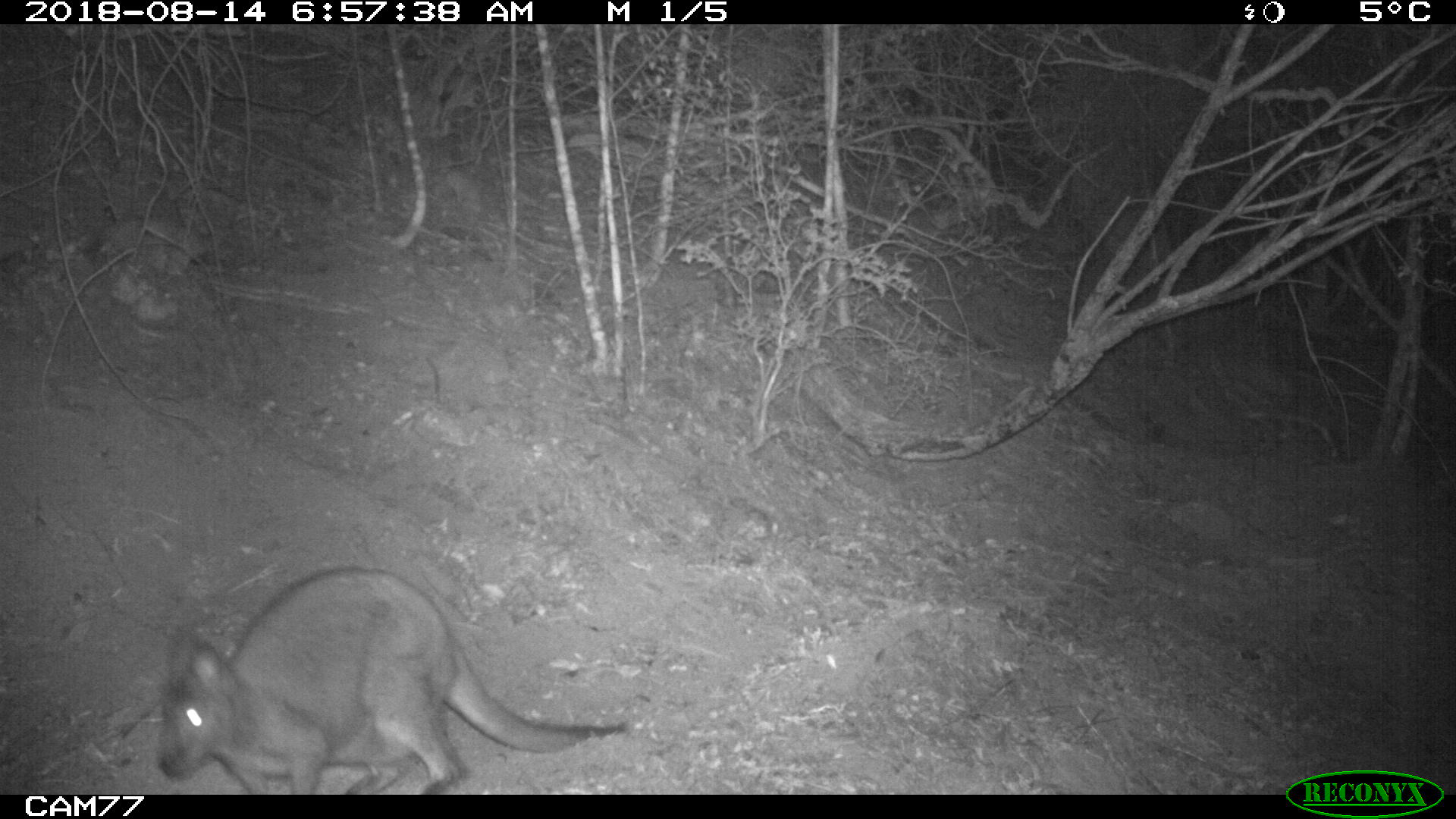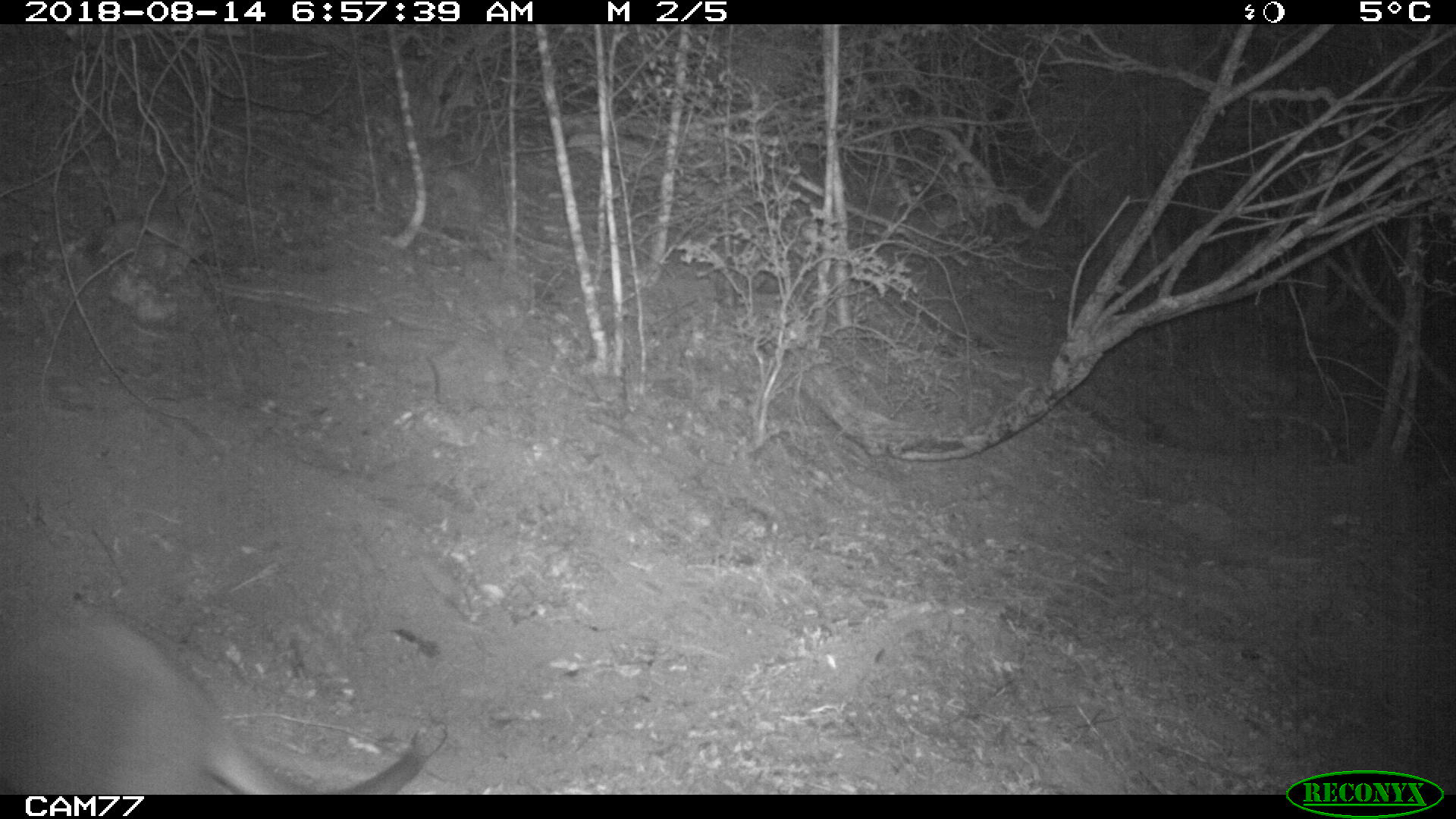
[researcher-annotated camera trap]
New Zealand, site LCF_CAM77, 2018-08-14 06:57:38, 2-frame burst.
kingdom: Animalia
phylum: Chordata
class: Mammalia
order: Diprotodontia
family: Macropodidae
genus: Notamacropus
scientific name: Notamacropus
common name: wallaby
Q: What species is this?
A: Wallaby (Notamacropus).